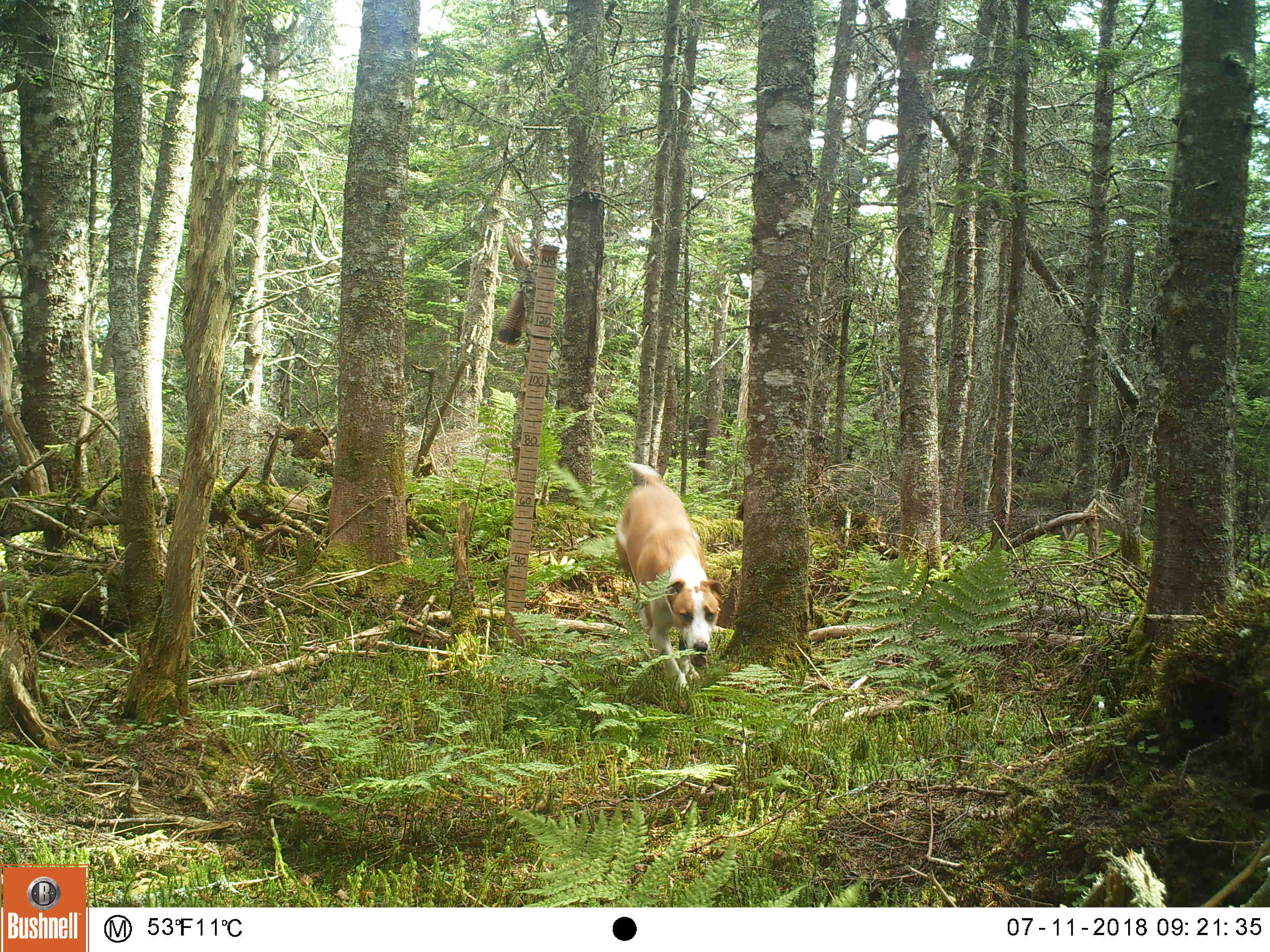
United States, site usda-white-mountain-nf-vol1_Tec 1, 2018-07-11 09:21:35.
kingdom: Animalia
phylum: Chordata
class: Mammalia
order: Carnivora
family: Canidae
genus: Canis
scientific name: Canis familiaris familiaris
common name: domestic dog